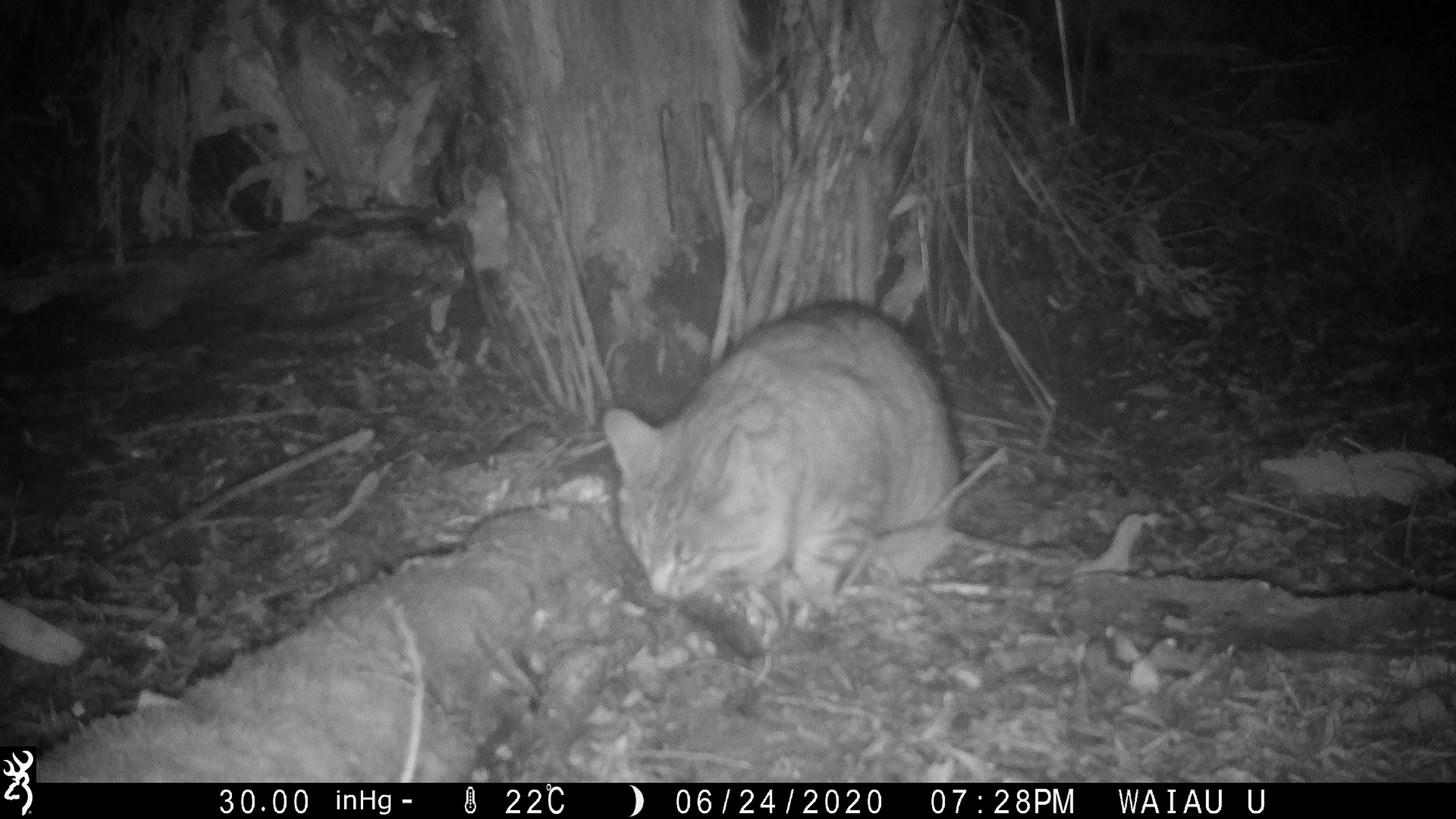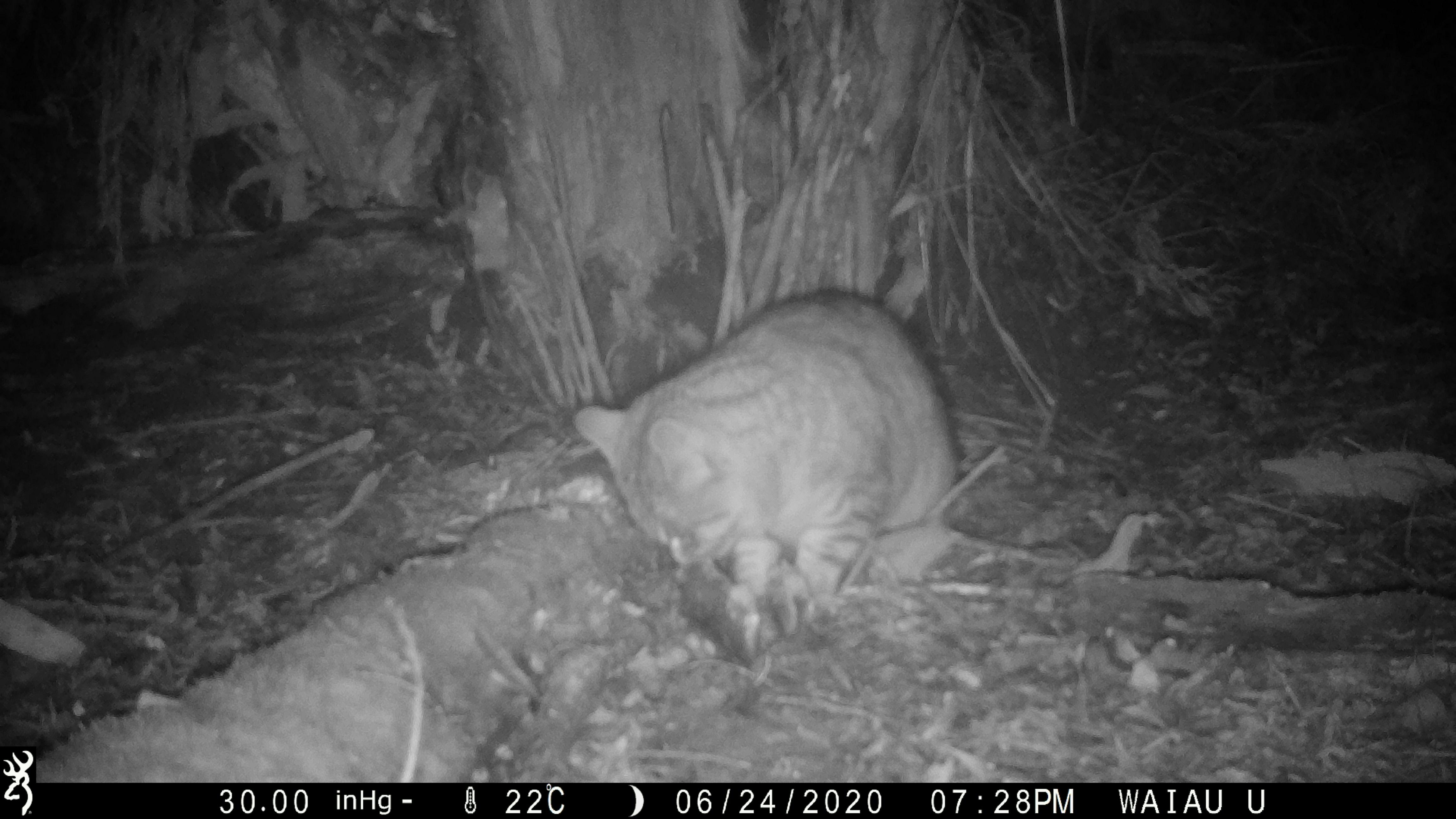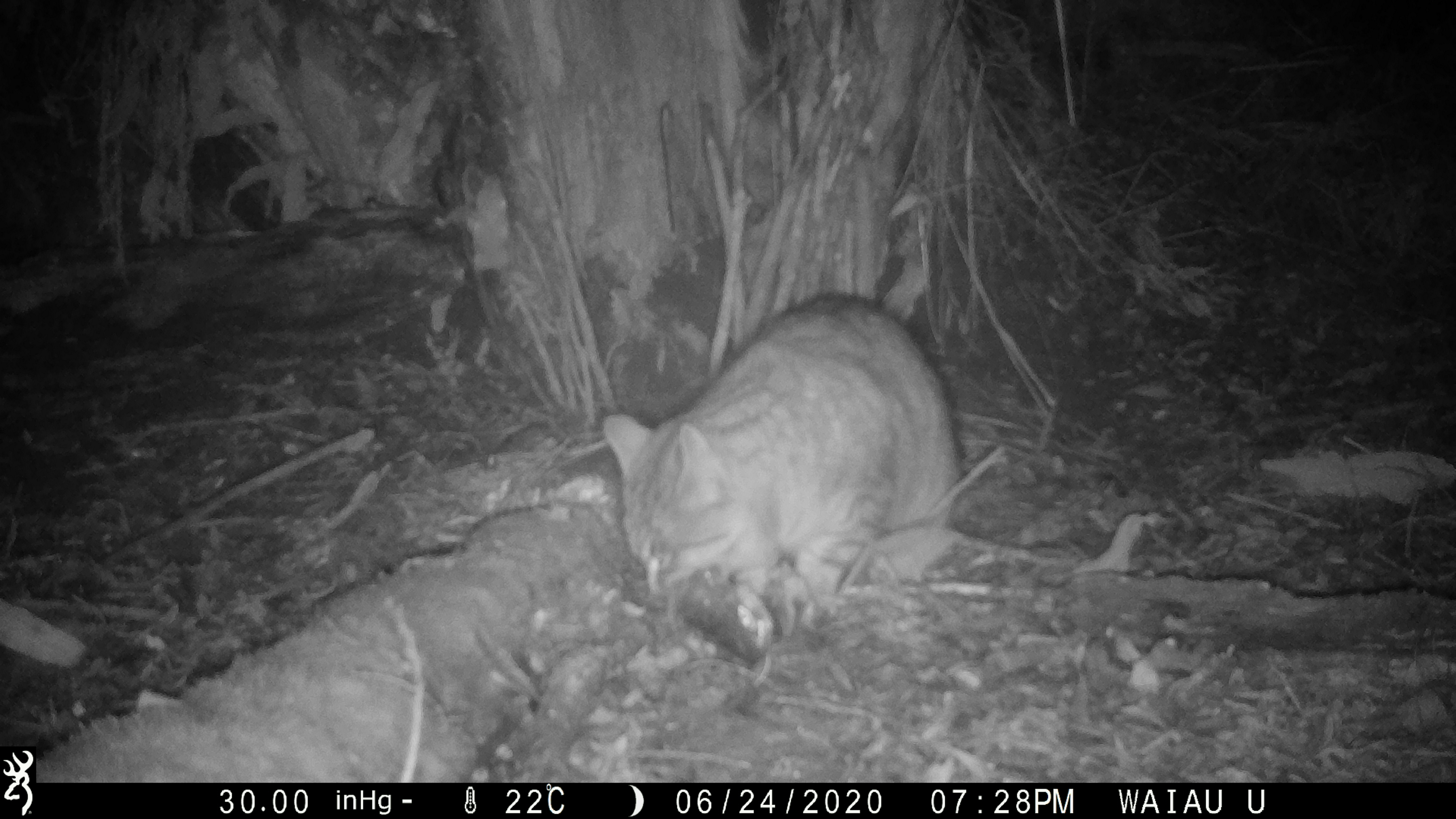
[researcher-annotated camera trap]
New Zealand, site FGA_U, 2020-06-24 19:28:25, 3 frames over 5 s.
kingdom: Animalia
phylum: Chordata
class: Mammalia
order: Carnivora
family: Felidae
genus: Felis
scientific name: Felis catus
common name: domestic cat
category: cat